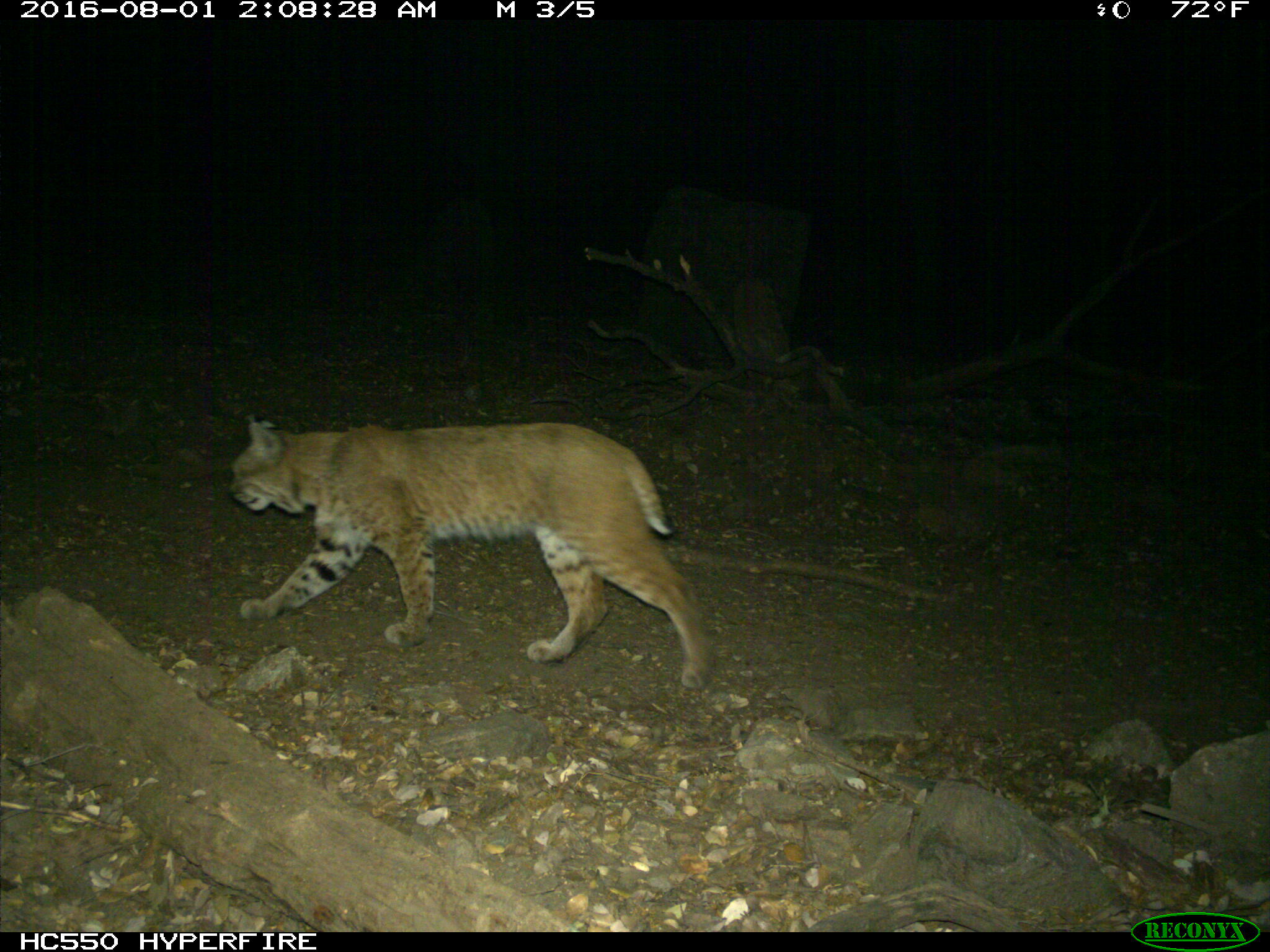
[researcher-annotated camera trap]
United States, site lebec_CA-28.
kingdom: Animalia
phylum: Chordata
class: Mammalia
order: Carnivora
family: Felidae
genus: Lynx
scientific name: Lynx rufus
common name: bobcat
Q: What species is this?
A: Lynx rufus (bobcat).